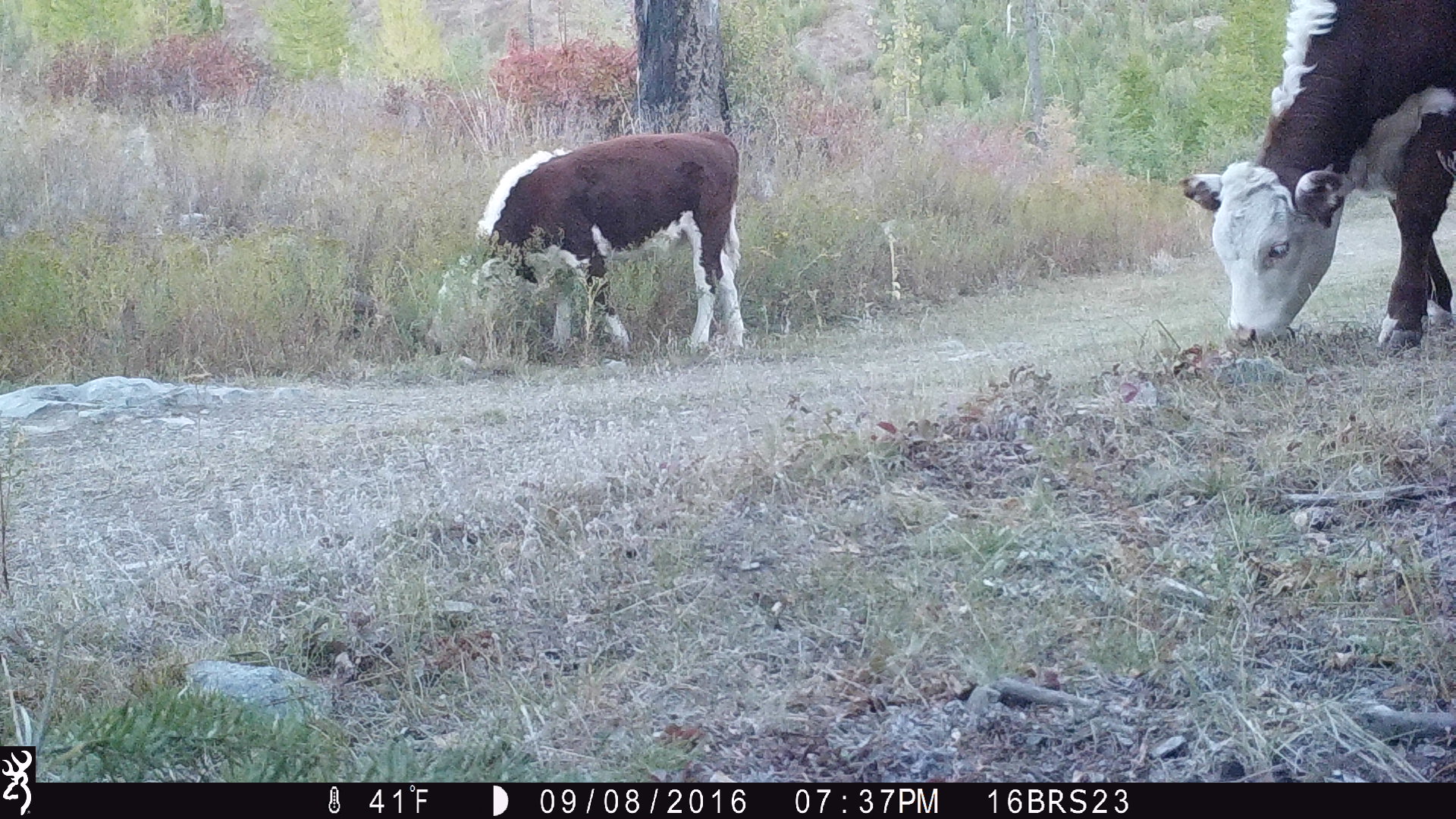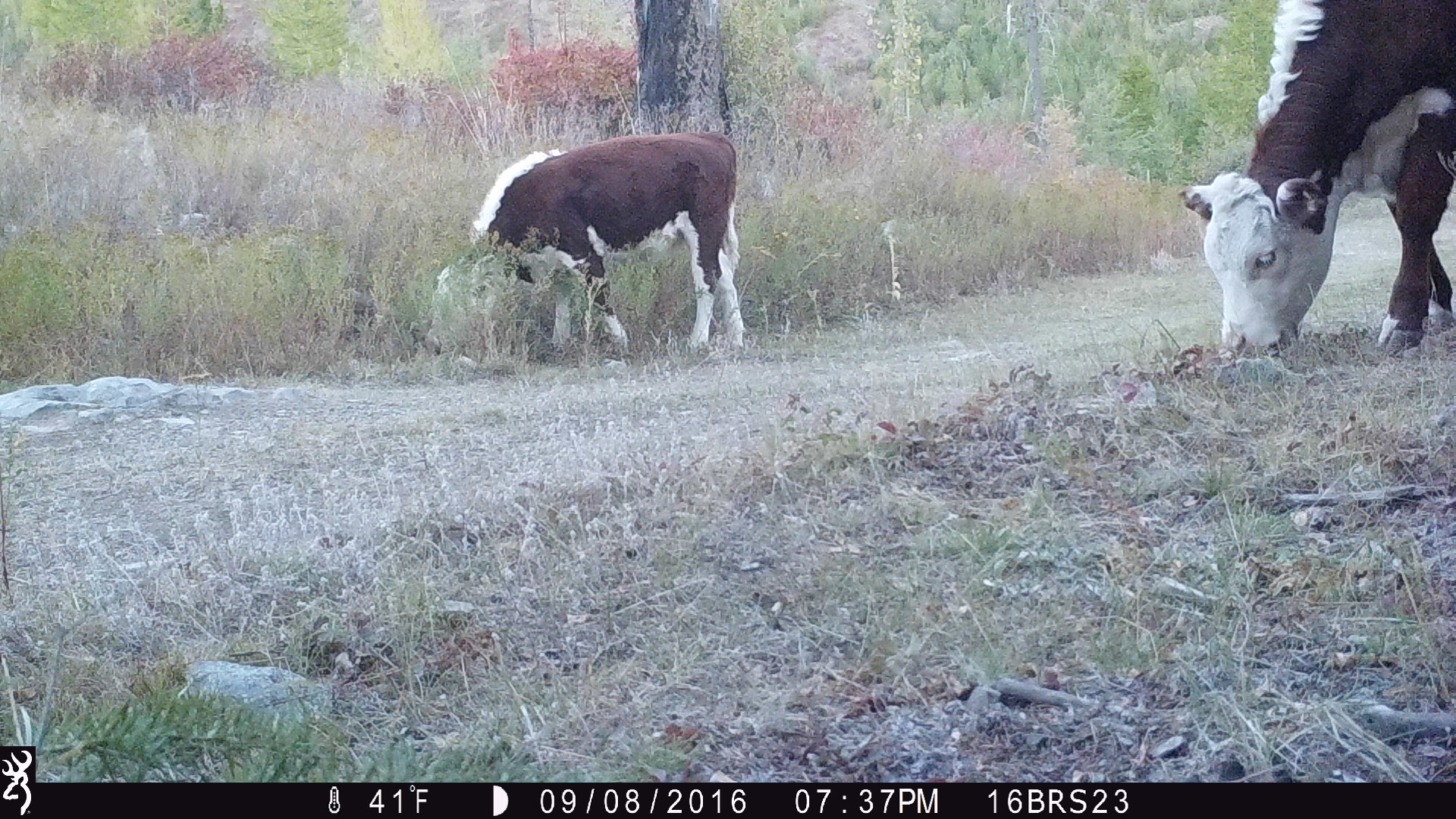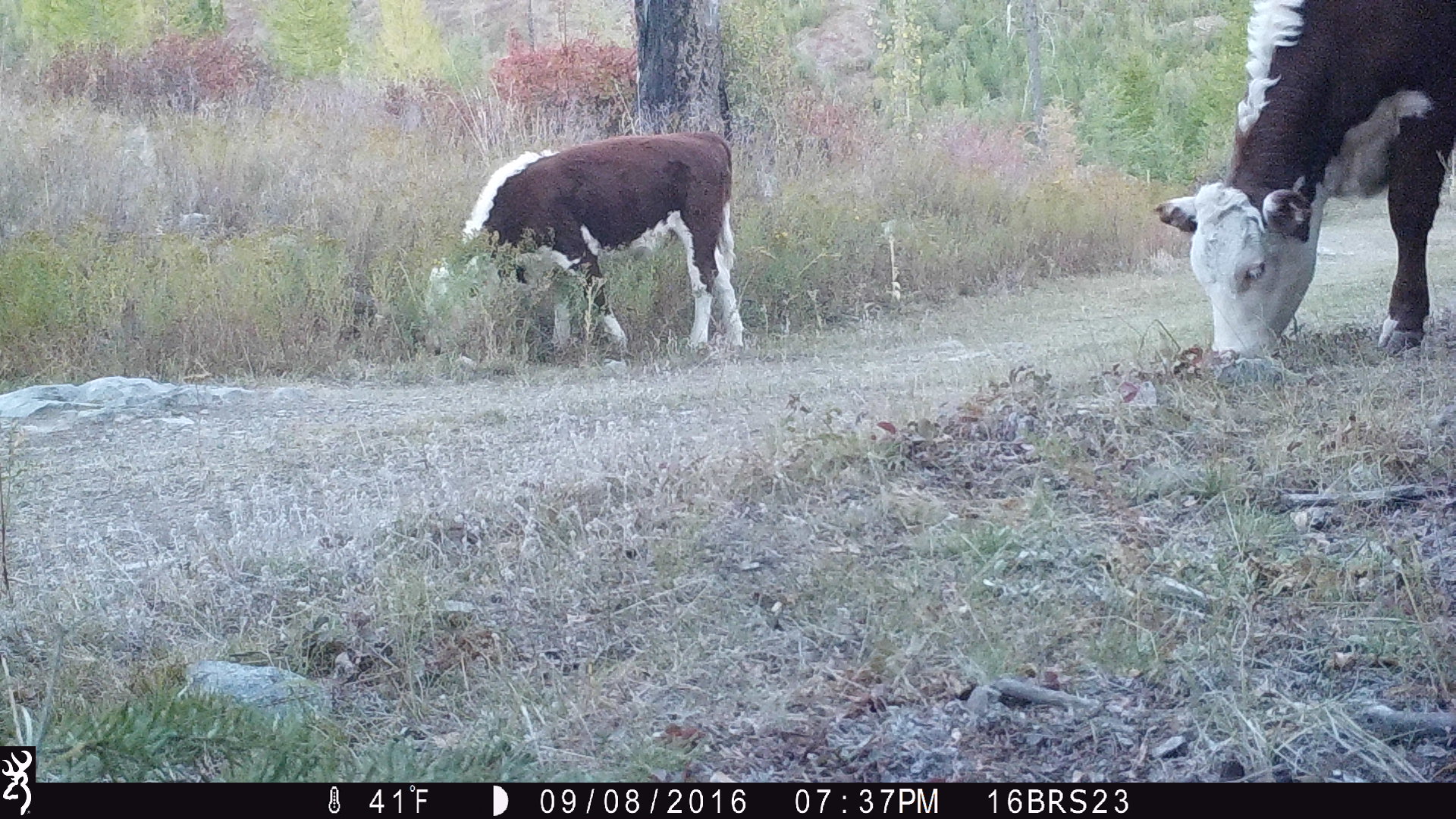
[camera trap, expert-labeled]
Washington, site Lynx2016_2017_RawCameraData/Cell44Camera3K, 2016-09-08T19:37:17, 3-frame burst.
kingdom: Animalia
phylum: Chordata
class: Mammalia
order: Artiodactyla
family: Bovidae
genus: Bos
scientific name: Bos taurus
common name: domestic cattle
Domestic cattle (Bos taurus). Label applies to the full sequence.